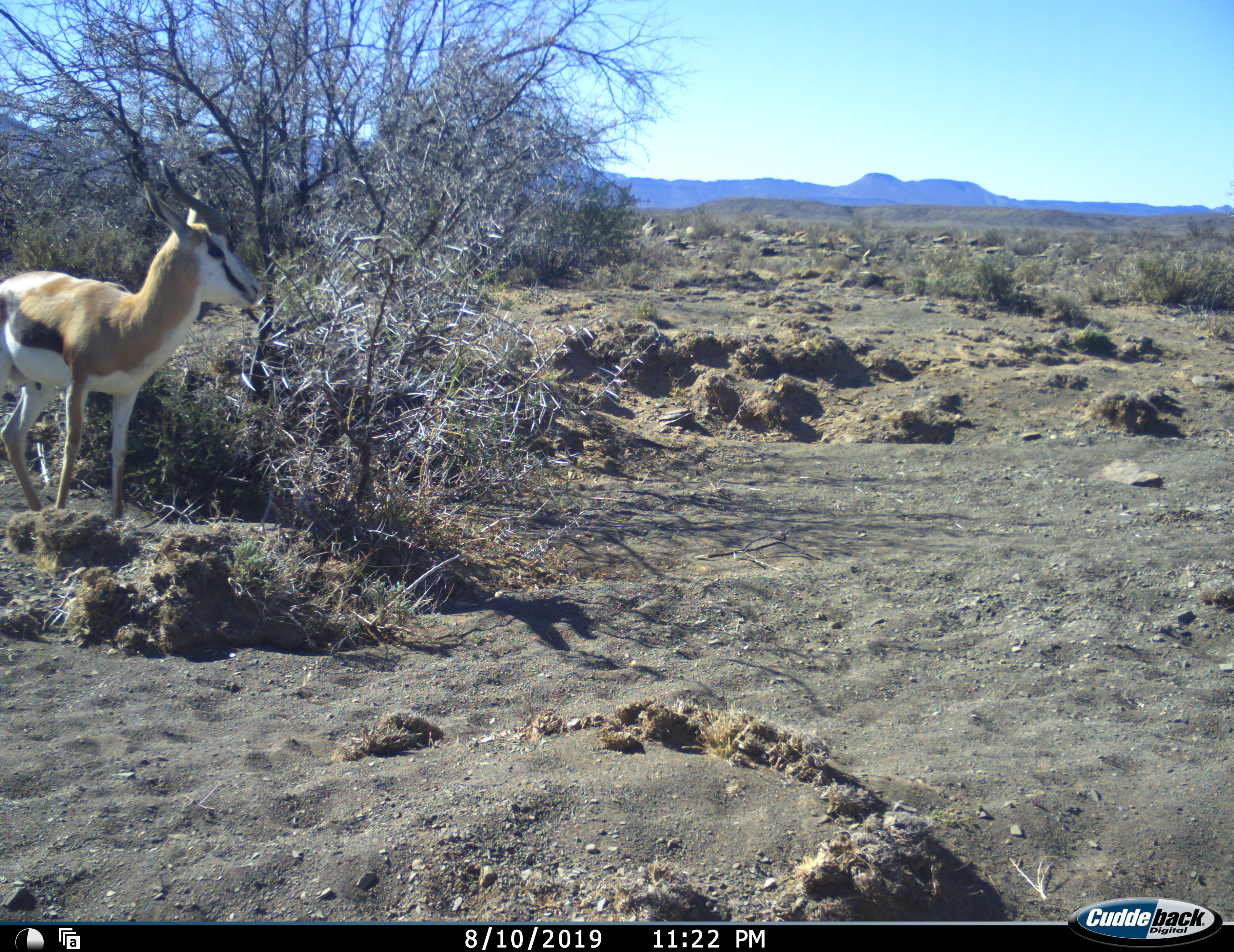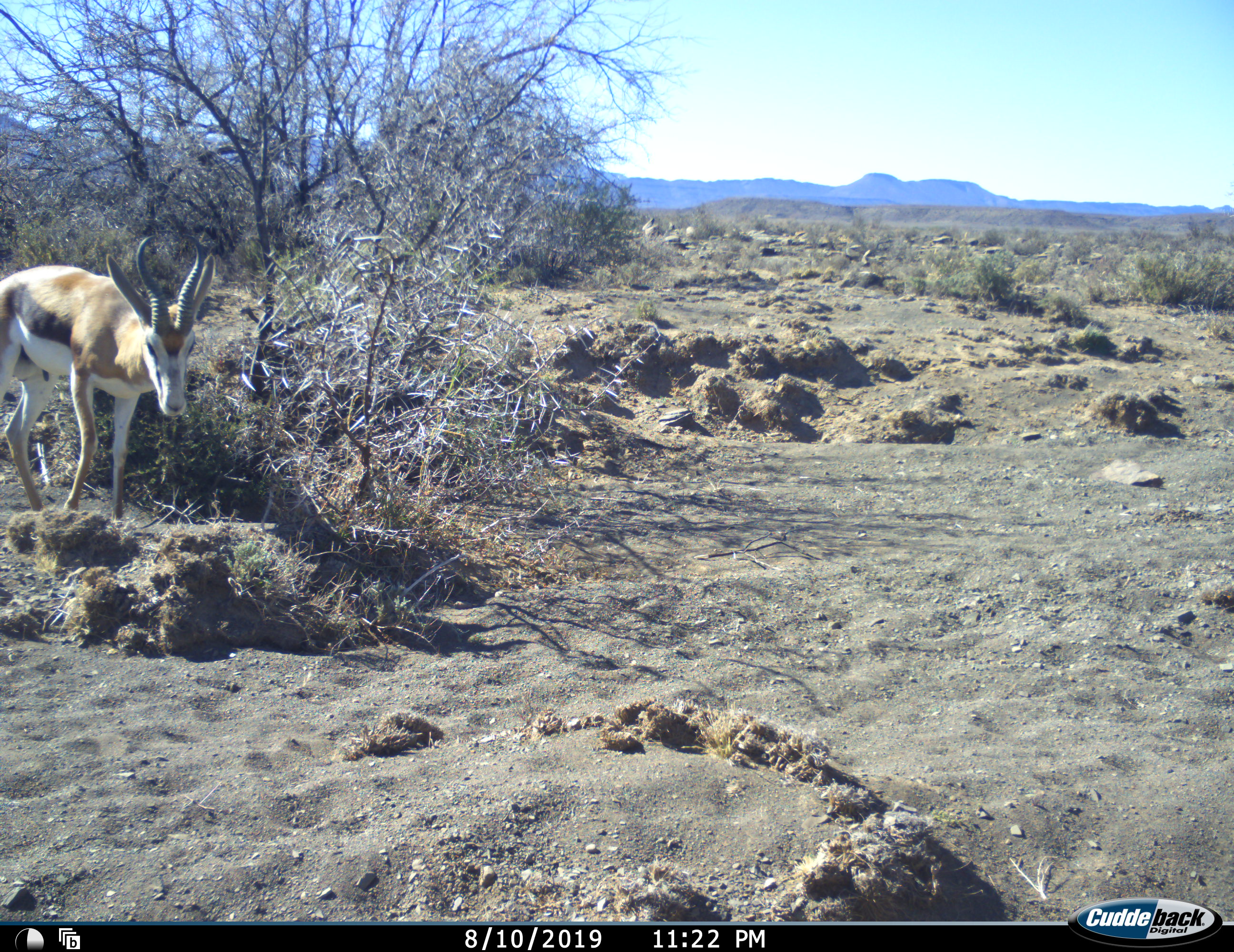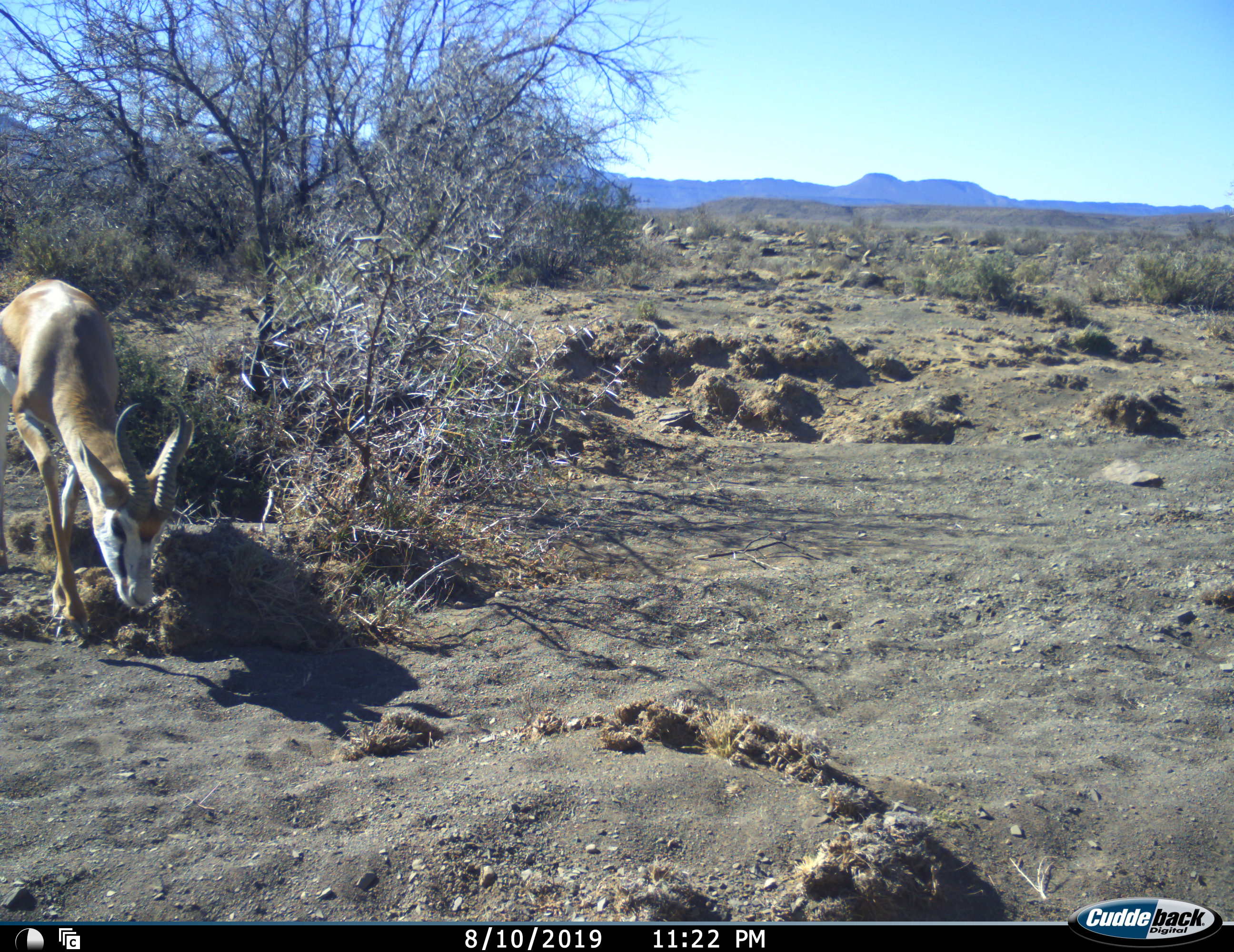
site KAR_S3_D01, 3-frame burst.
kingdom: Animalia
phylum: Chordata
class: Mammalia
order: Artiodactyla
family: Bovidae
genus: Antidorcas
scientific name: Antidorcas marsupialis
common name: springbok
Springbok (Antidorcas marsupialis), count 1. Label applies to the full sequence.